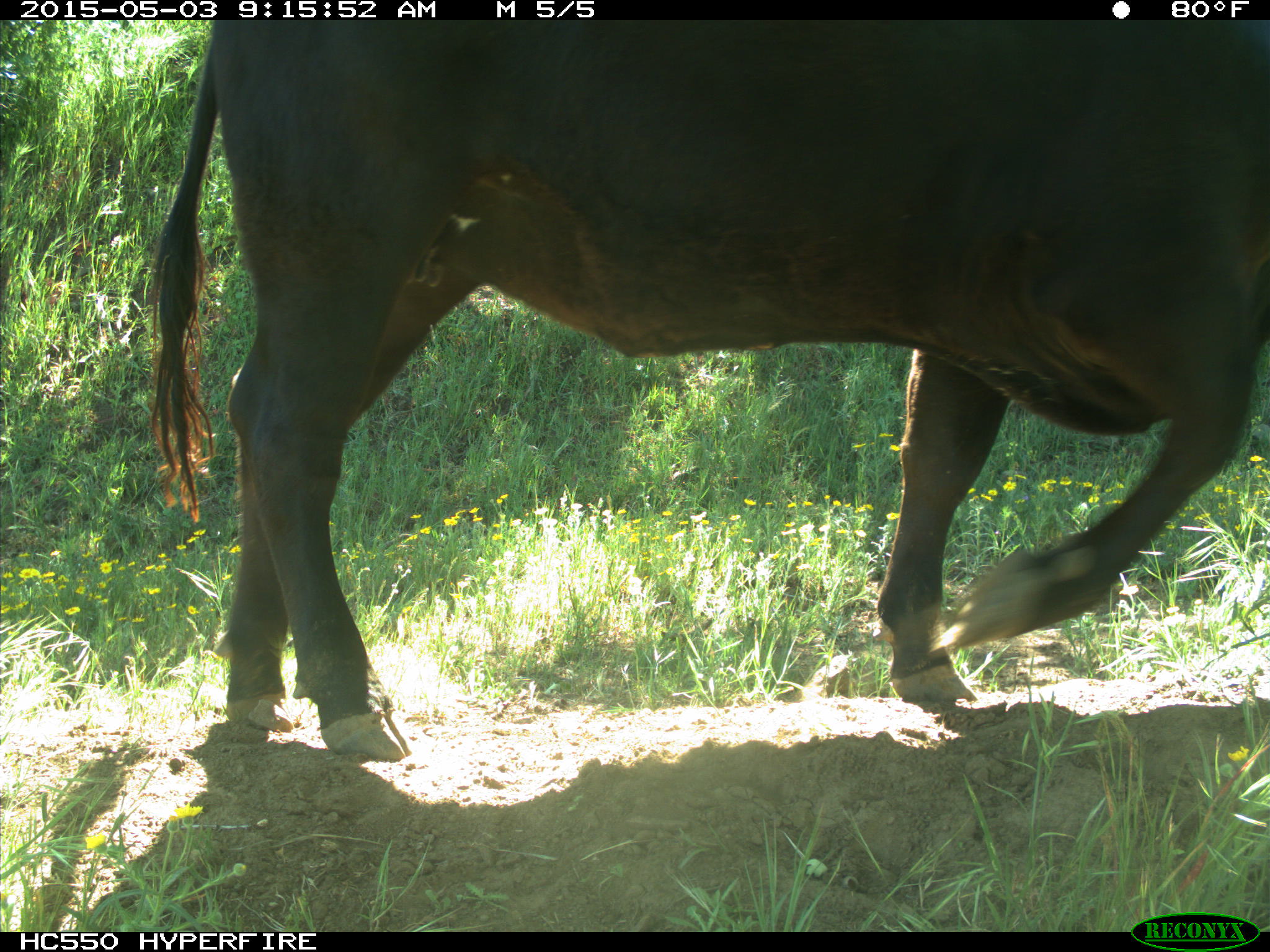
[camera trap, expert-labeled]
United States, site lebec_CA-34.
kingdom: Animalia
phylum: Chordata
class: Mammalia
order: Artiodactyla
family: Bovidae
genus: Bos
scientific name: Bos taurus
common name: domestic cow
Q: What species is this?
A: Bos taurus (domestic cow).